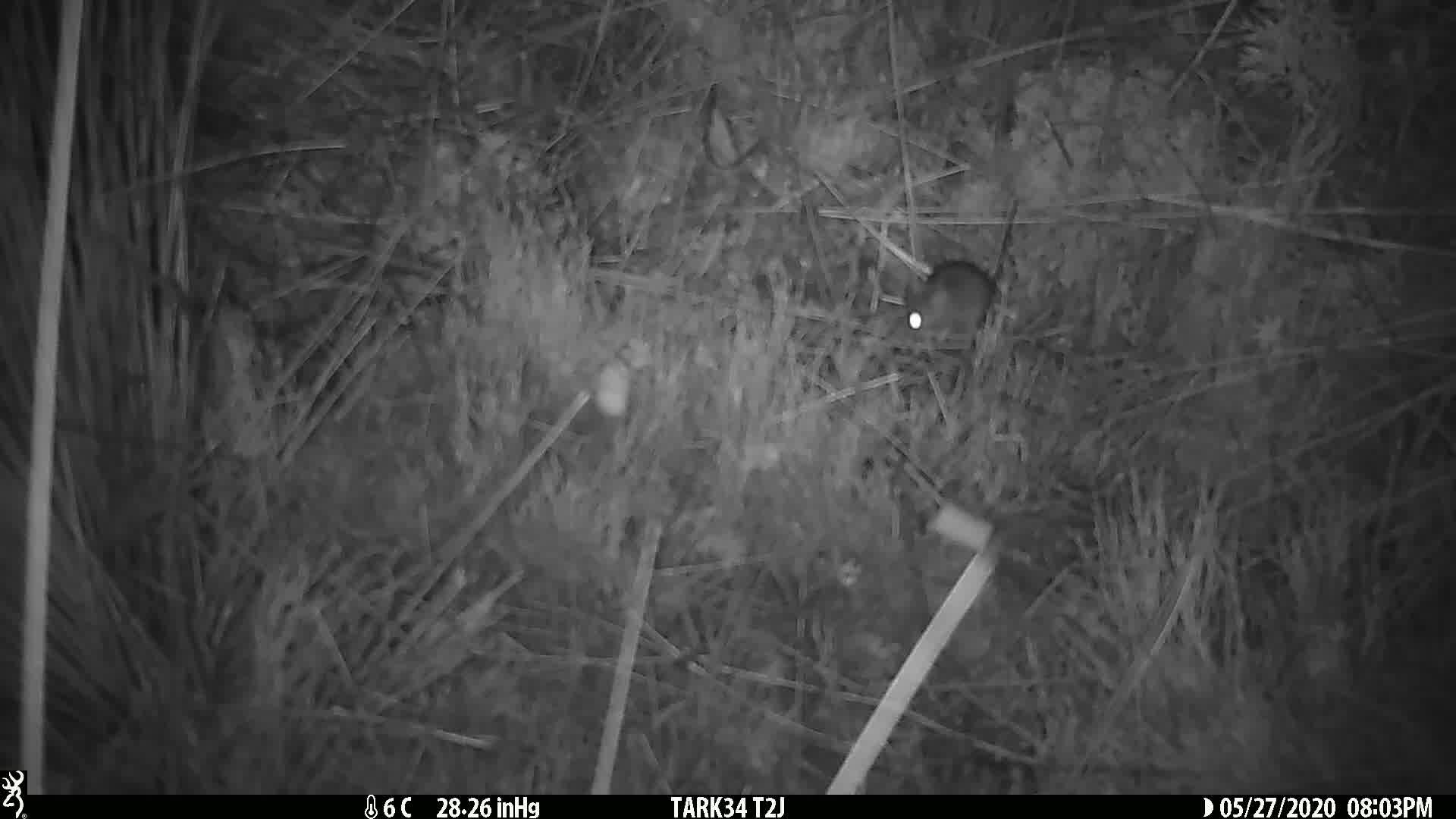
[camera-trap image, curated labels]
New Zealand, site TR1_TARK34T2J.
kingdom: Animalia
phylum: Chordata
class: Mammalia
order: Rodentia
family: Muridae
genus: Mus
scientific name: Mus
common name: mouse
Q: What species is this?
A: Mouse (Mus).